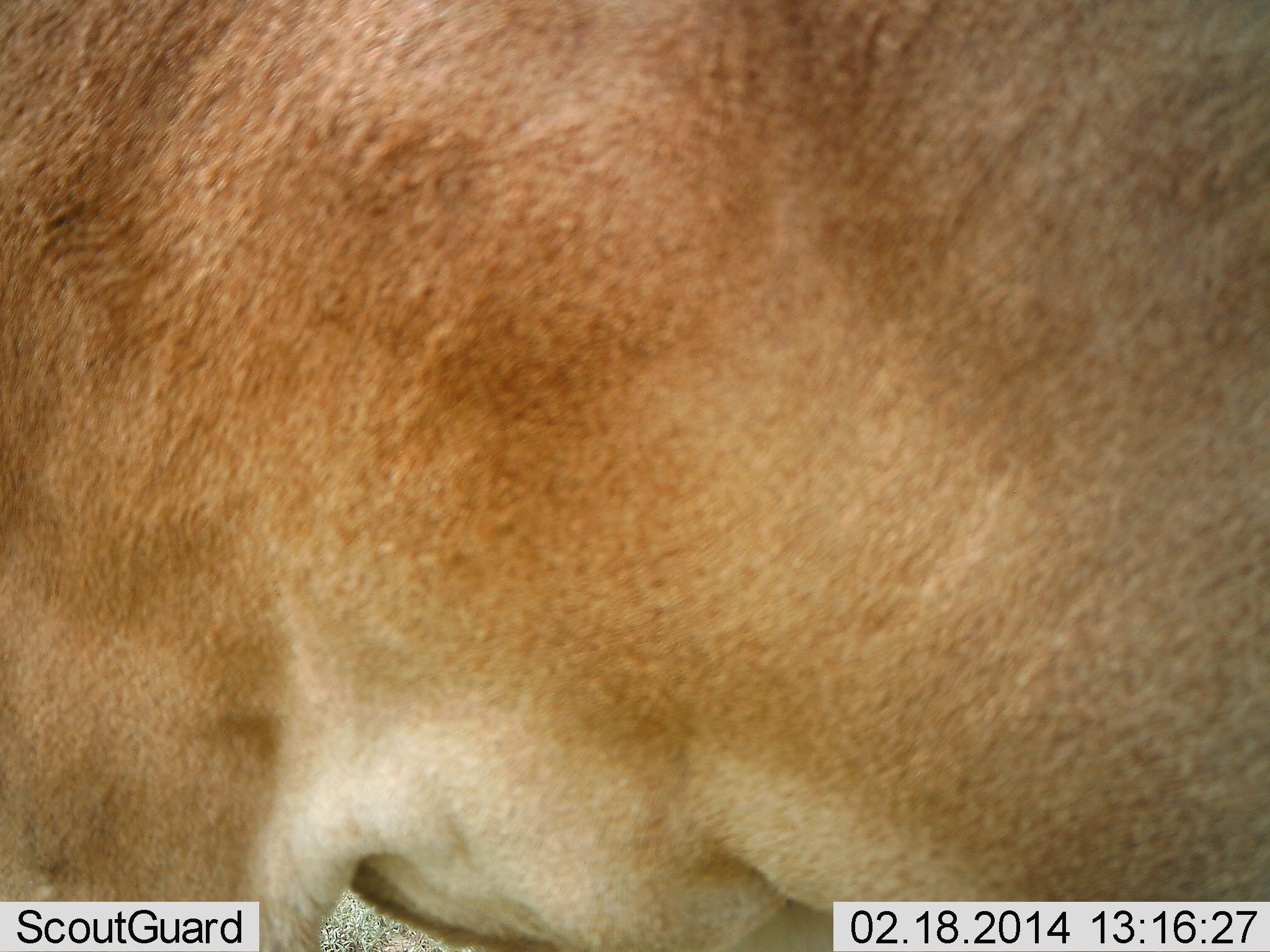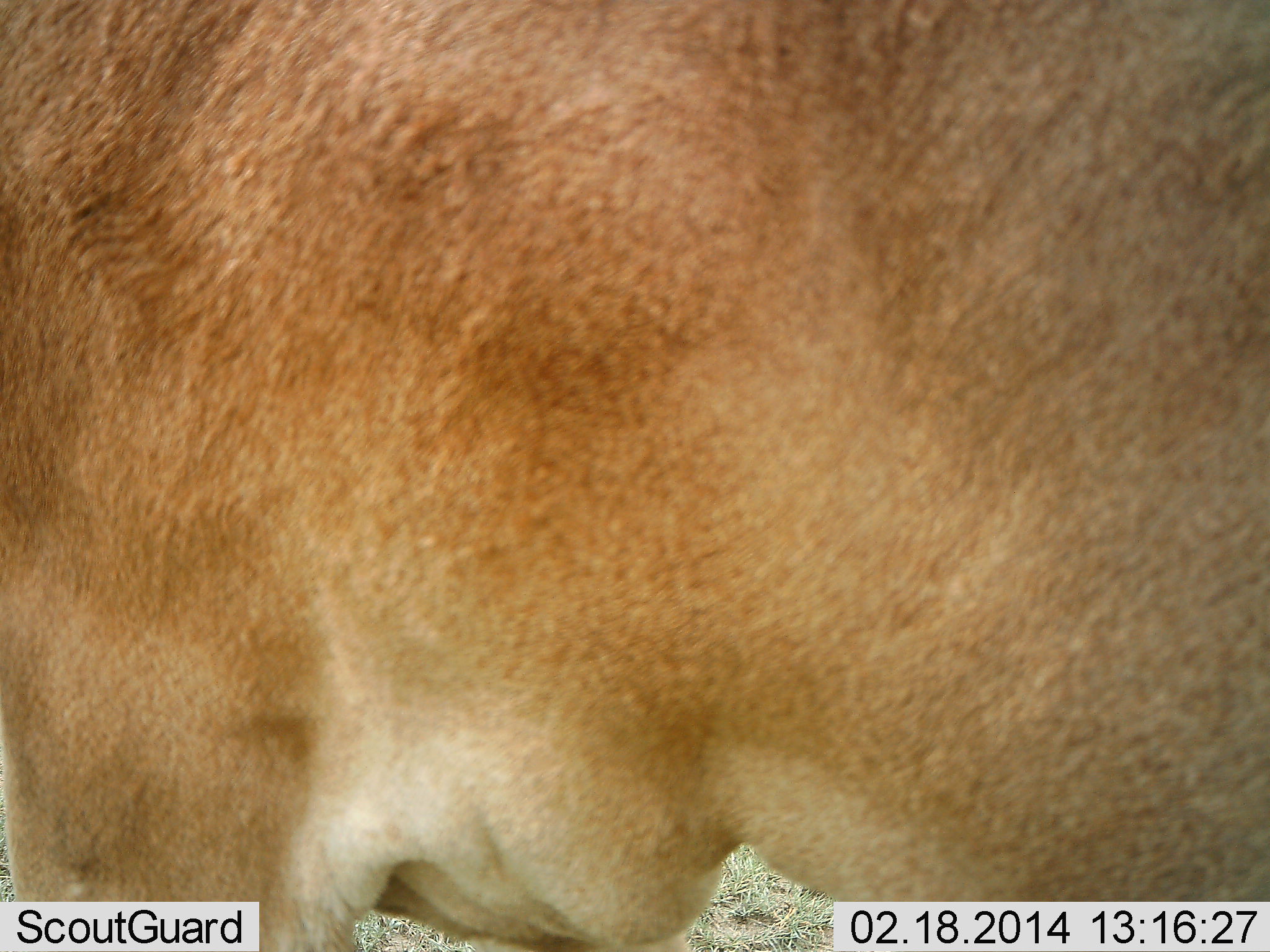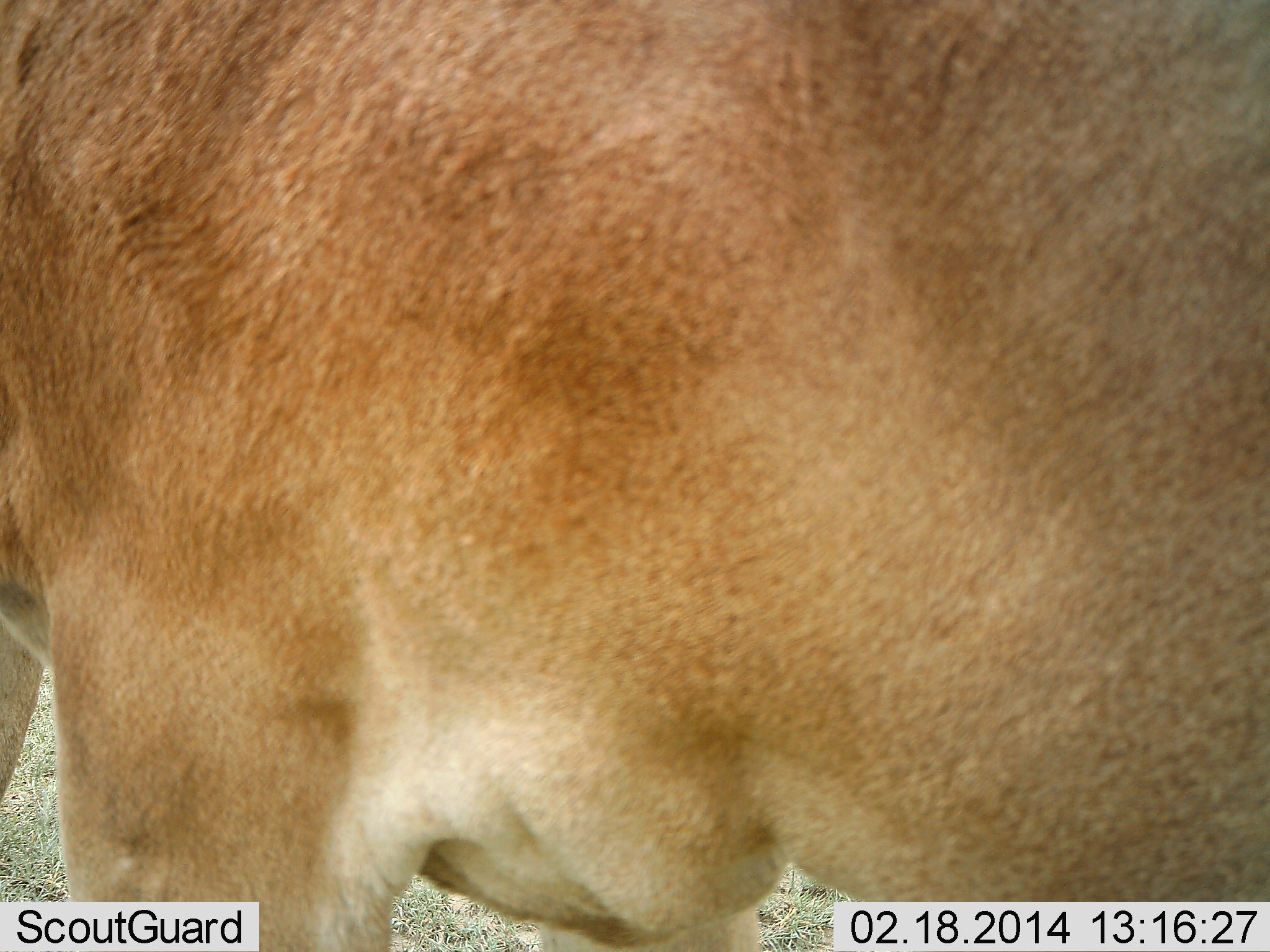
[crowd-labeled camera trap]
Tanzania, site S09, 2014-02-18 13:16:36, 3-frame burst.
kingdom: Animalia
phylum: Chordata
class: Mammalia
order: Artiodactyla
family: Bovidae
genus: Alcelaphus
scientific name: Alcelaphus buselaphus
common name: hartebeest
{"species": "hartebeest (Alcelaphus buselaphus)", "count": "2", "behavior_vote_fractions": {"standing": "83%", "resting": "0%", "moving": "17%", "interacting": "0%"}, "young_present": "0%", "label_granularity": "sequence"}